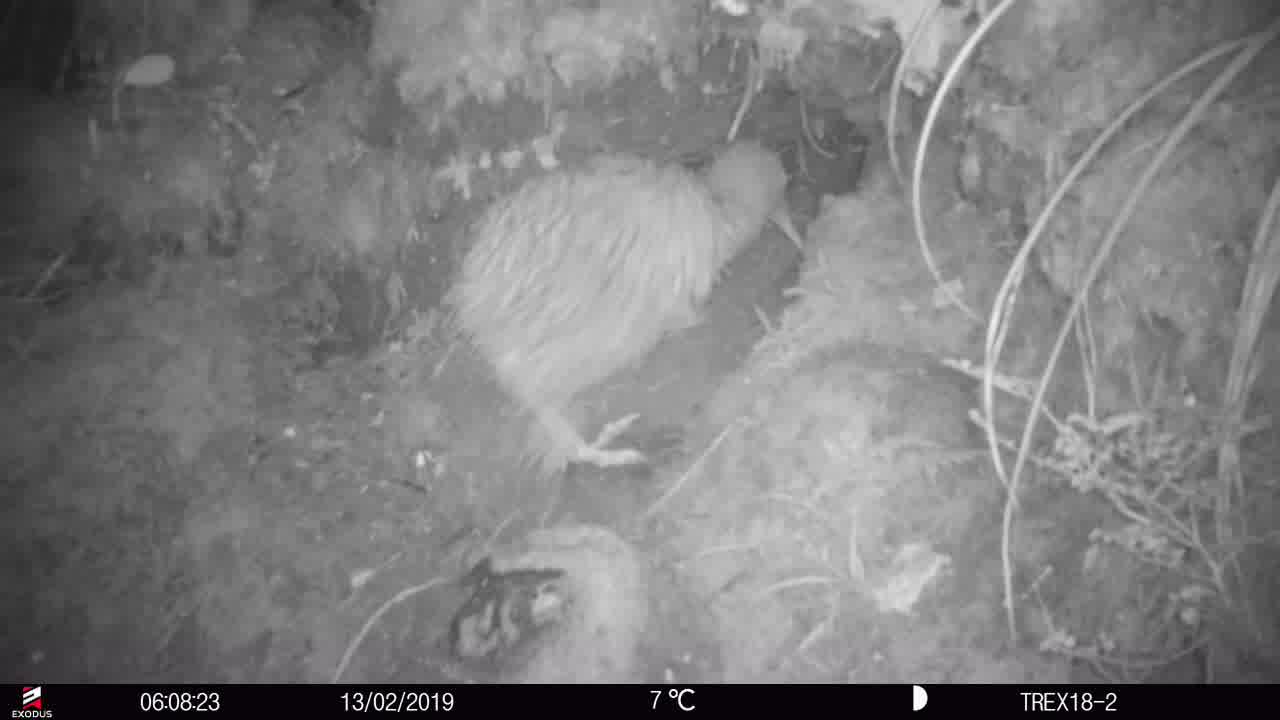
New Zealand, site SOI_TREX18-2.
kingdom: Animalia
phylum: Chordata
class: Aves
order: Apterygiformes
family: Apterygidae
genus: Apteryx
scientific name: Apteryx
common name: kiwi